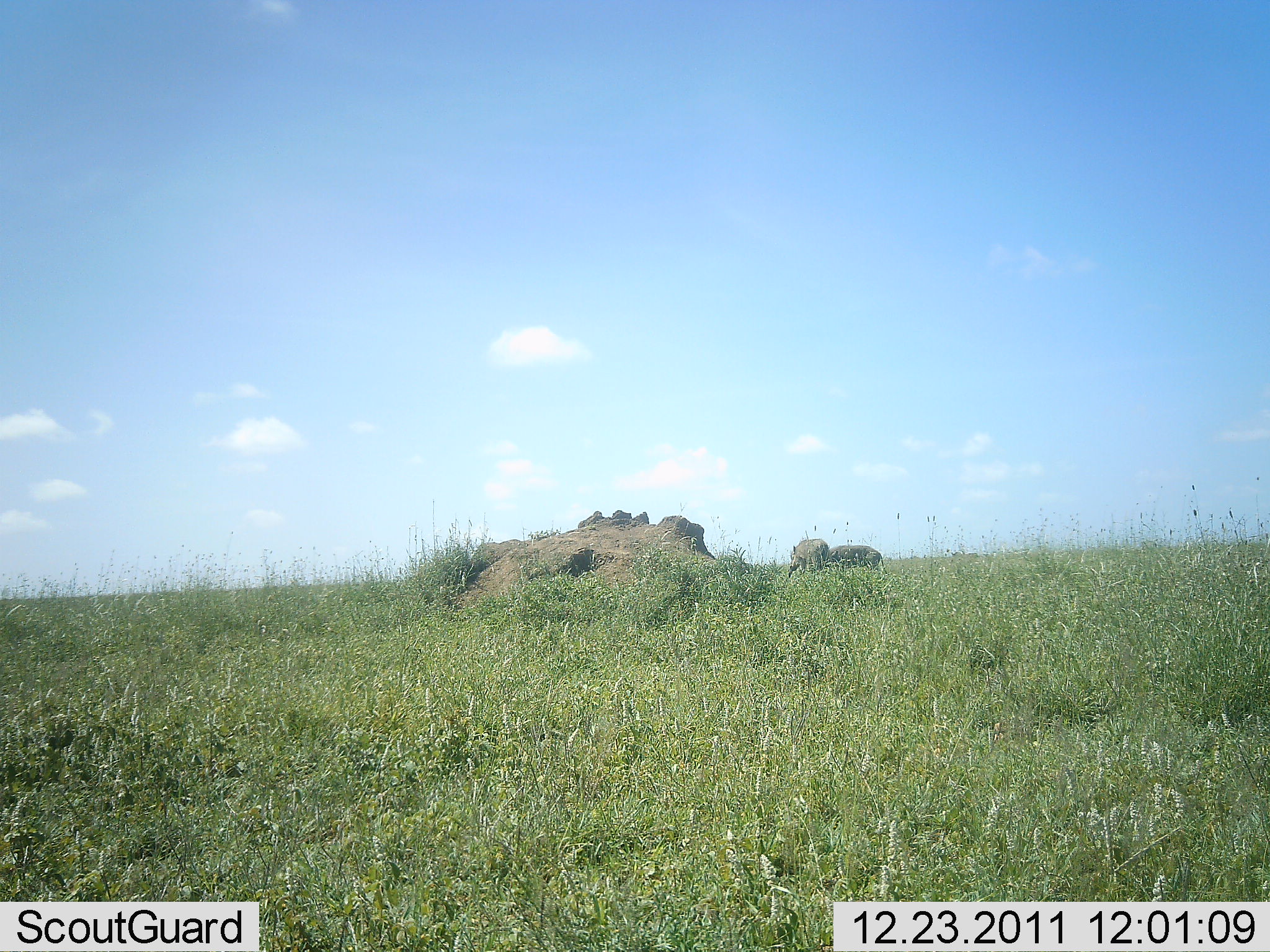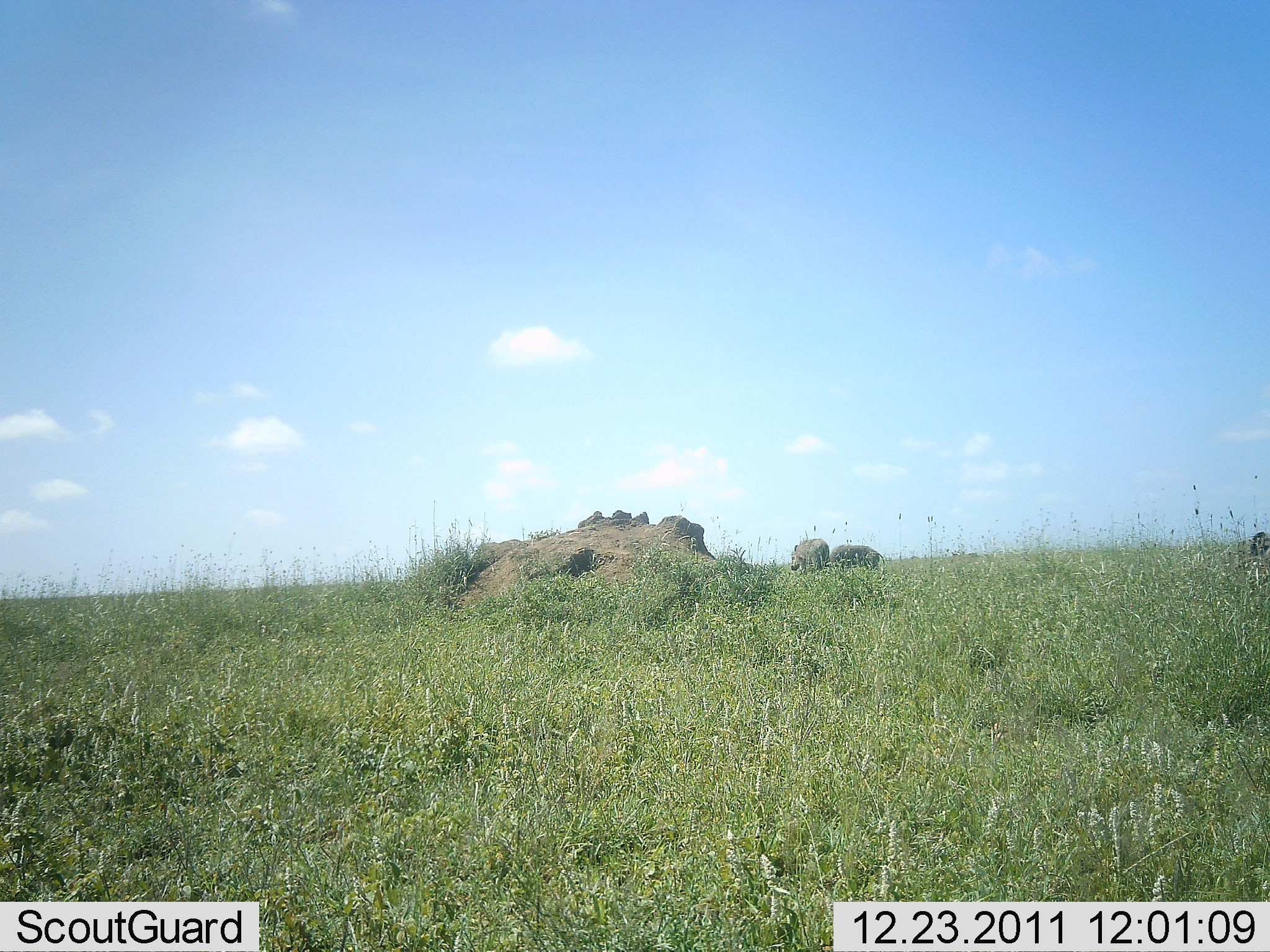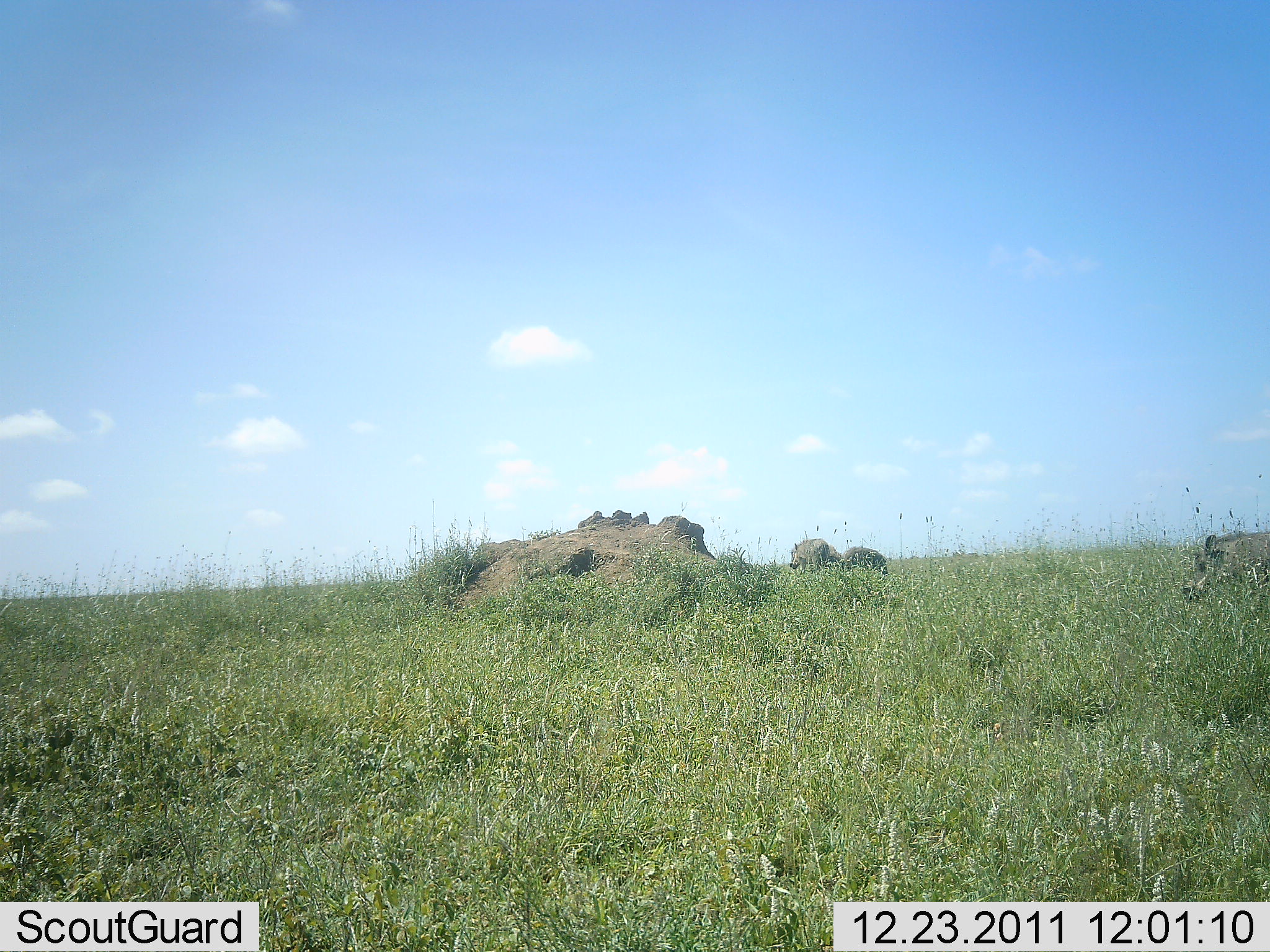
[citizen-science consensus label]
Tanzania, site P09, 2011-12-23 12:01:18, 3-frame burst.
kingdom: Animalia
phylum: Chordata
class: Mammalia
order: Artiodactyla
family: Suidae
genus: Phacochoerus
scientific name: Phacochoerus africanus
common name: warthog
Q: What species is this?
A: Warthog (Phacochoerus africanus).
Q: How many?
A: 3.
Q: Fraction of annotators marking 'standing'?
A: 38%.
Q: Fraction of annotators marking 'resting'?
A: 0%.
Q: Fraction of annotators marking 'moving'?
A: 77%.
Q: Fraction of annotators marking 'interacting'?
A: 0%.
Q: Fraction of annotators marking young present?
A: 0%.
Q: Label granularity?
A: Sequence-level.